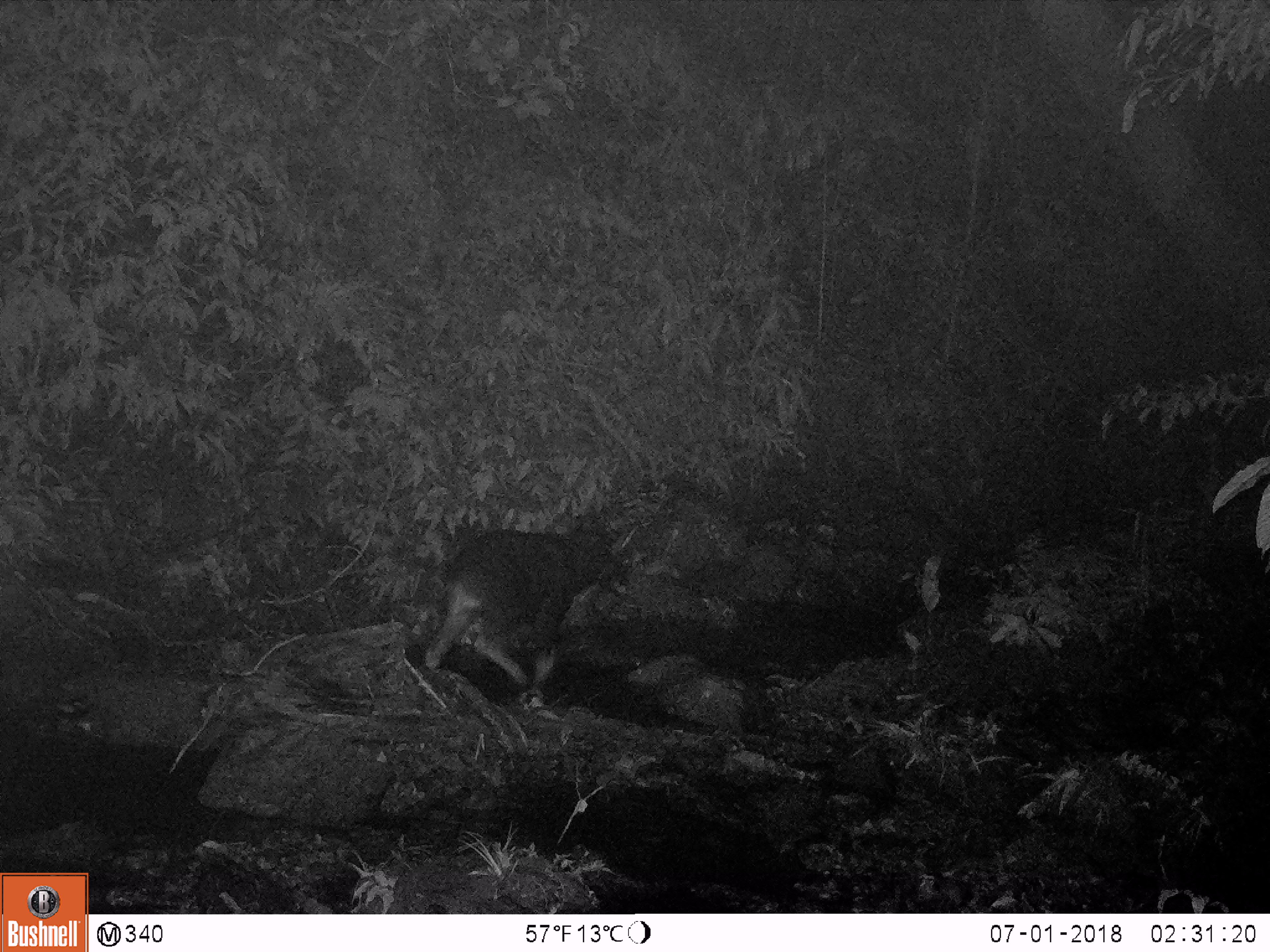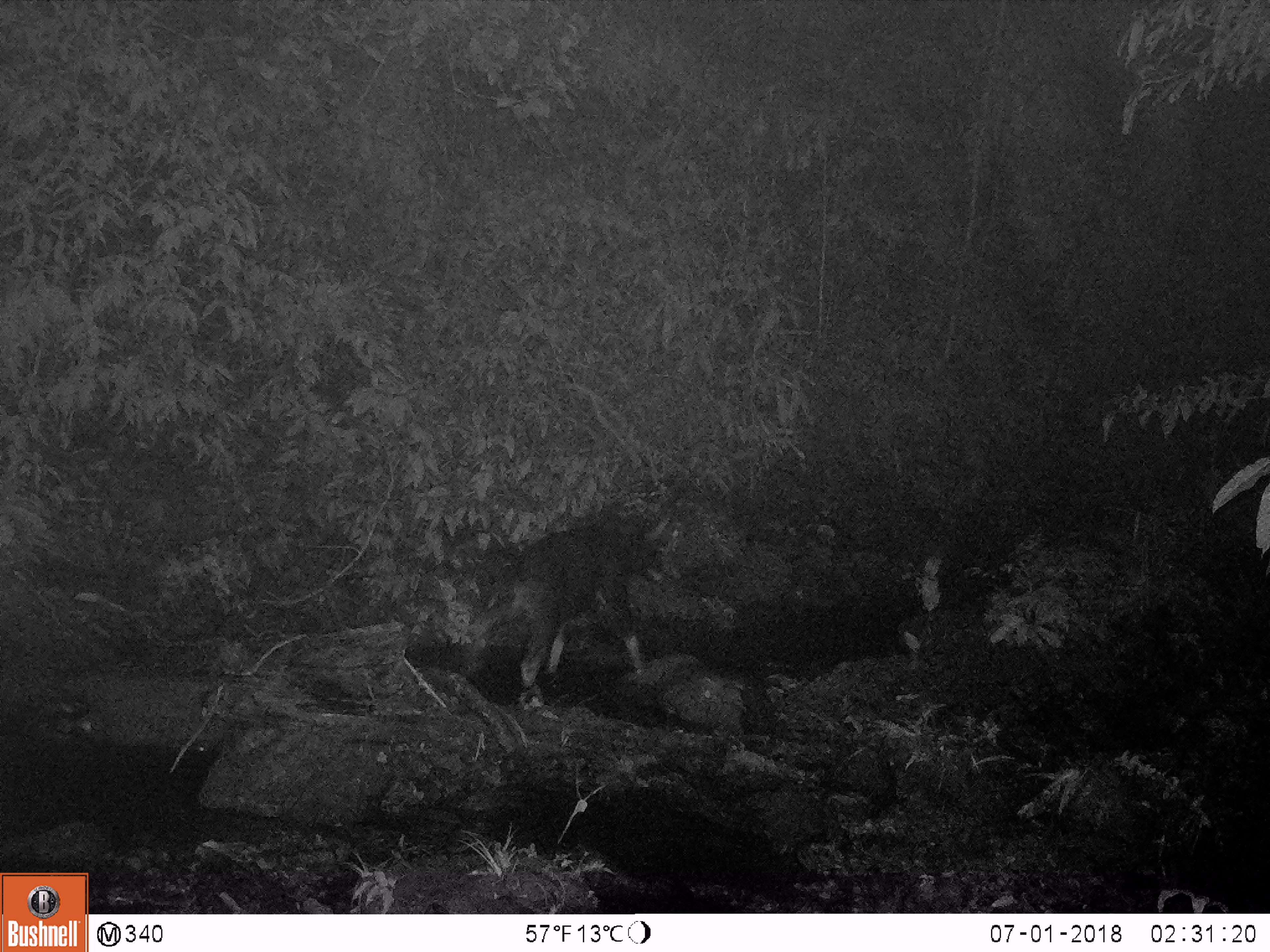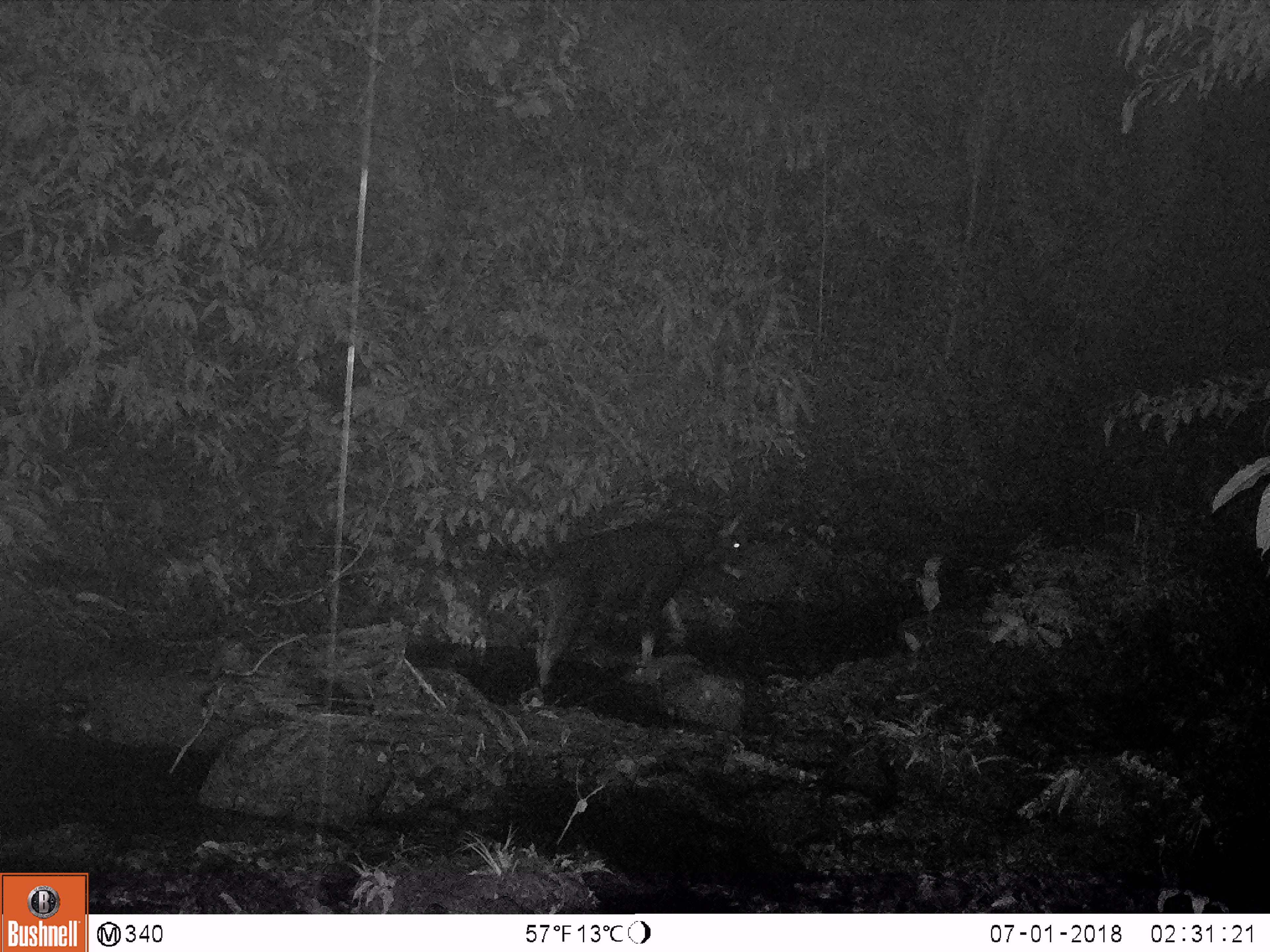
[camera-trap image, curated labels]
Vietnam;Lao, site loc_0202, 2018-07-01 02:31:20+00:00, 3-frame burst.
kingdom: Animalia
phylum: Chordata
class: Mammalia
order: Artiodactyla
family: Bovidae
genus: Capricornis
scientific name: Capricornis sumatraensis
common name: chinese serow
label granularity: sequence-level